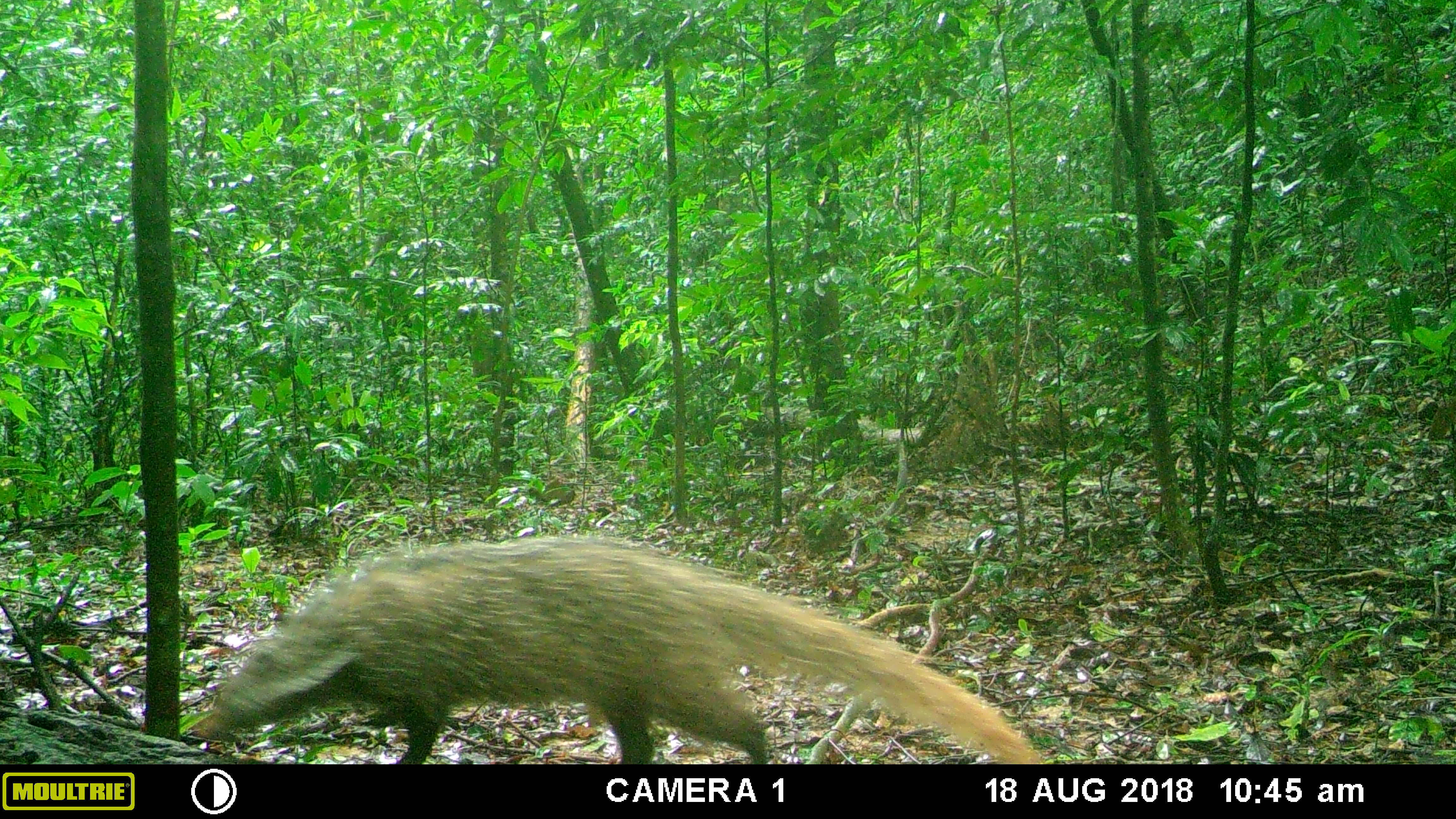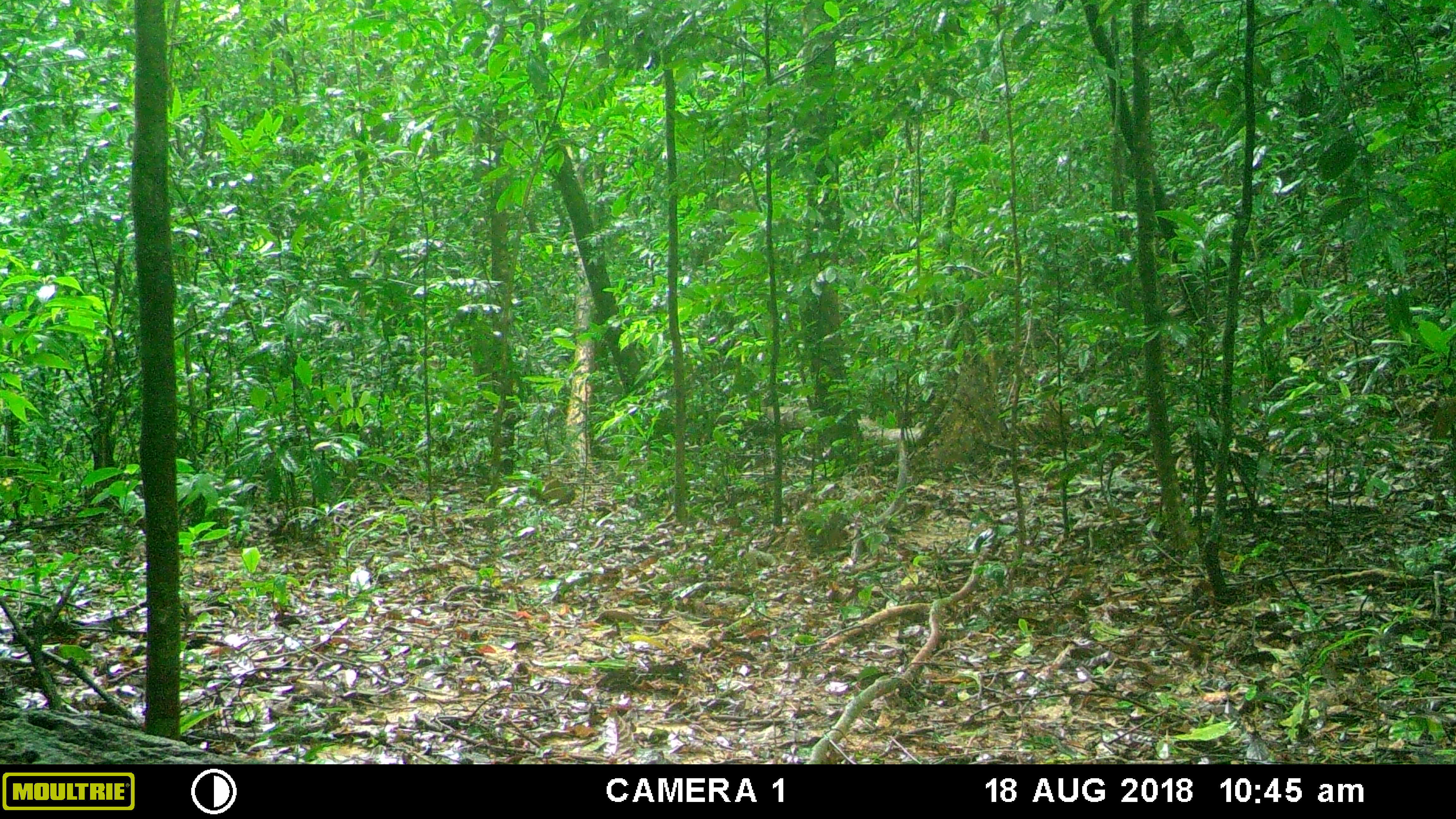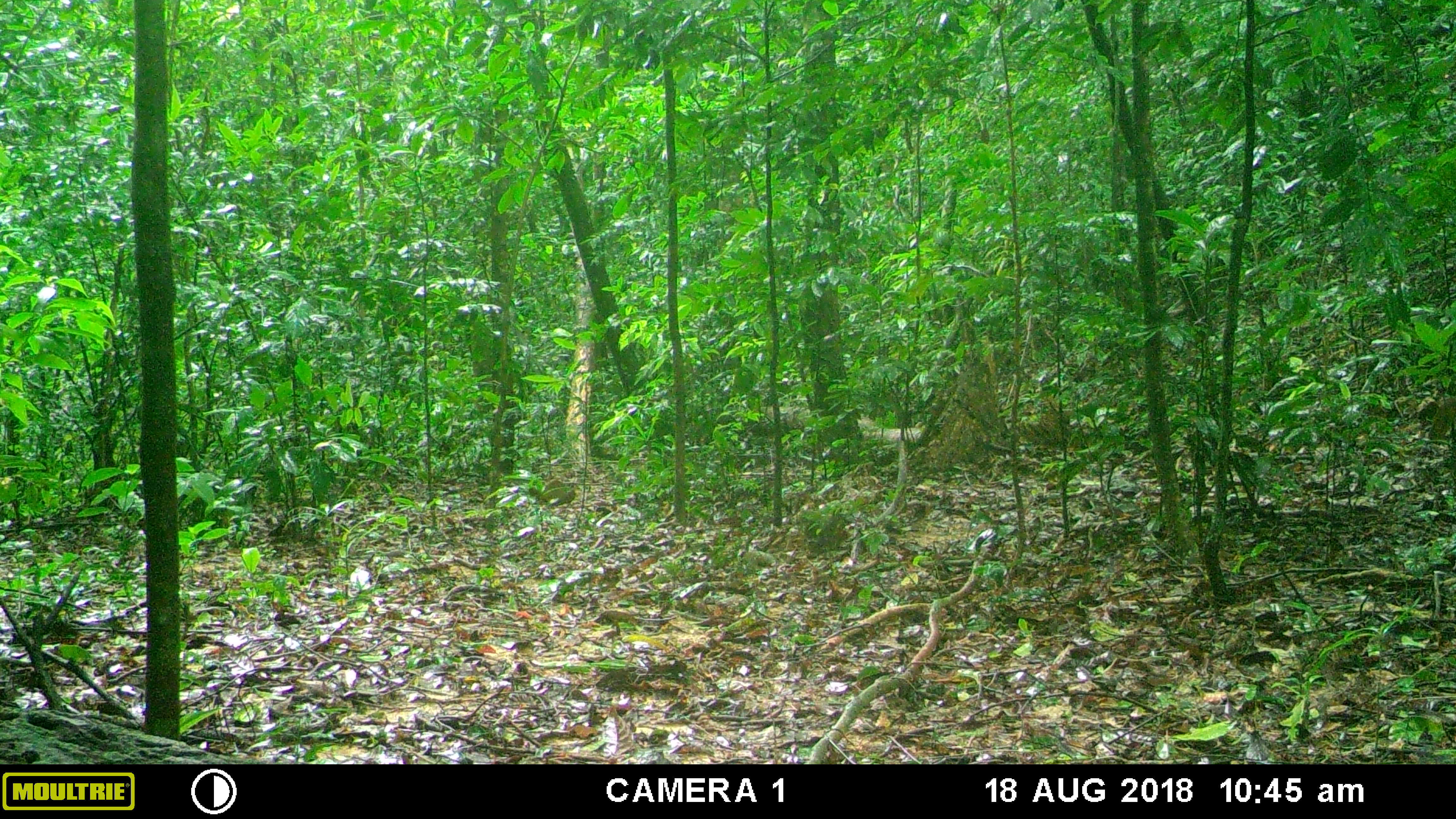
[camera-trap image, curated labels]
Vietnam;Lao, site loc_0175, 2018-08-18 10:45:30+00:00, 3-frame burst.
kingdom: Animalia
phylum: Chordata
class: Mammalia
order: Carnivora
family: Herpestidae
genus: Urva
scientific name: Urva urva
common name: crab-eating mongoose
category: crab eating mongoose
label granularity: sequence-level